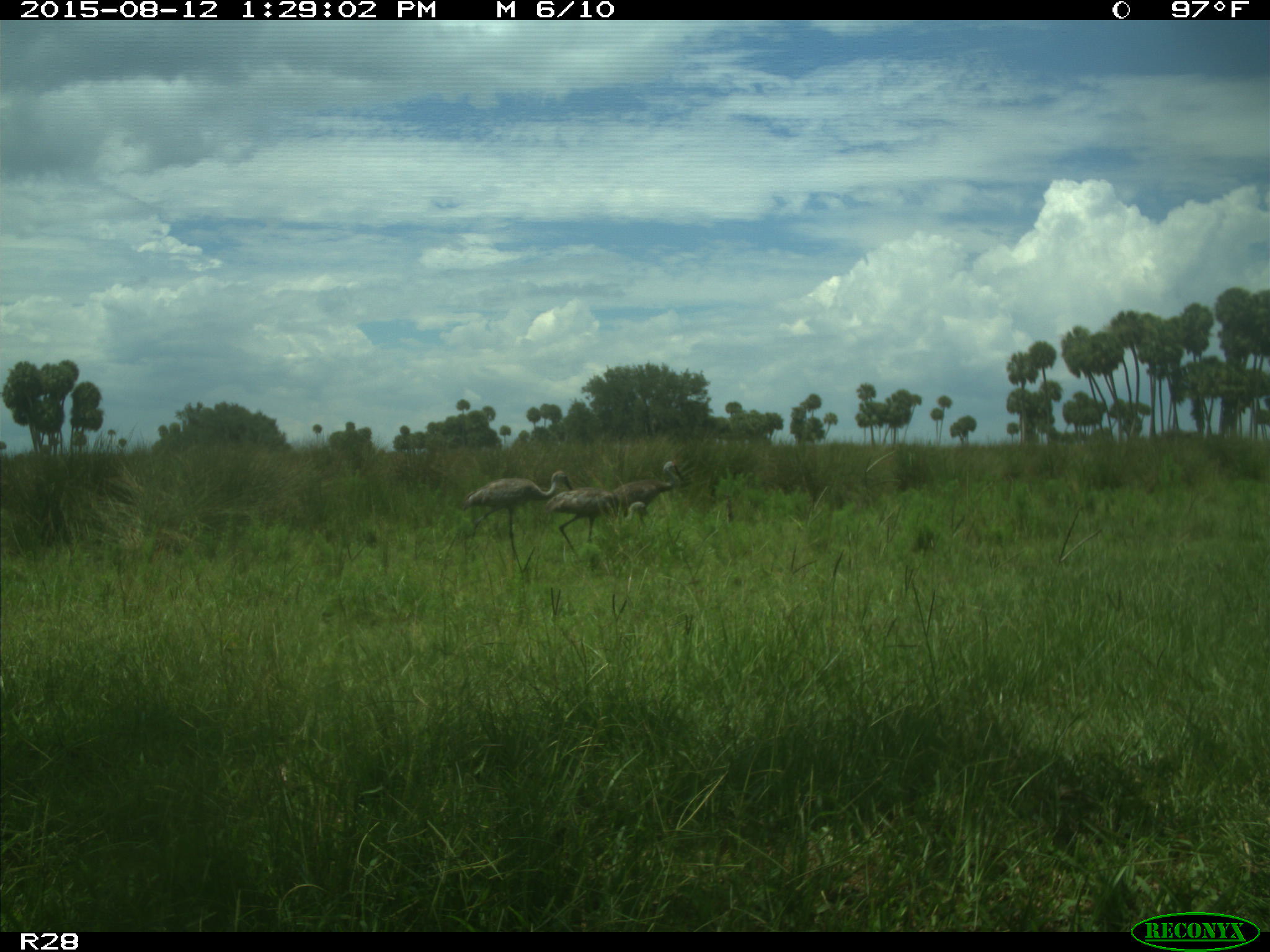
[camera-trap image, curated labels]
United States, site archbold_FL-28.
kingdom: Animalia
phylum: Chordata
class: Aves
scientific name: Aves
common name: birds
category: unidentified bird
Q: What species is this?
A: Unidentified bird (birds) (Aves).